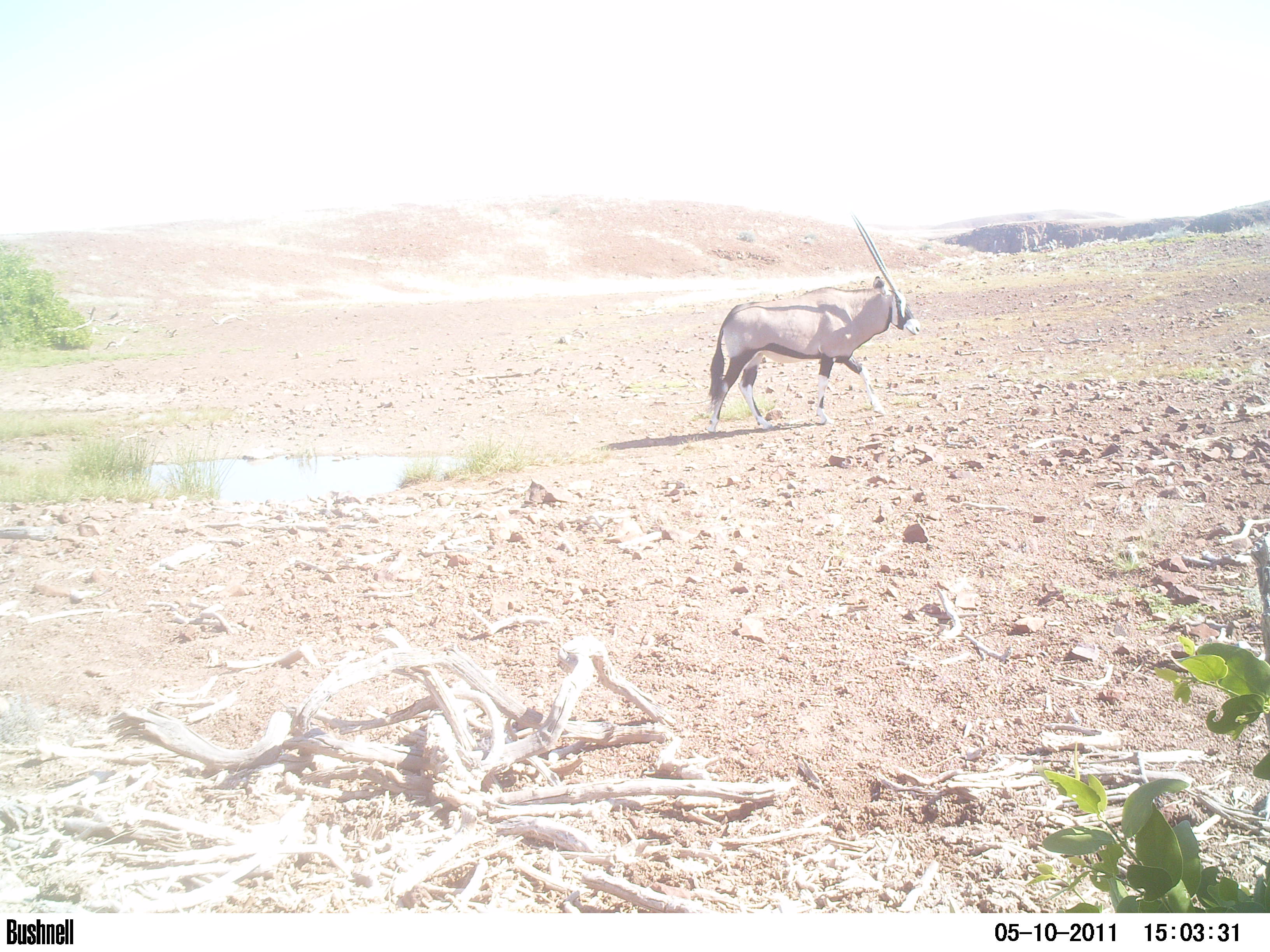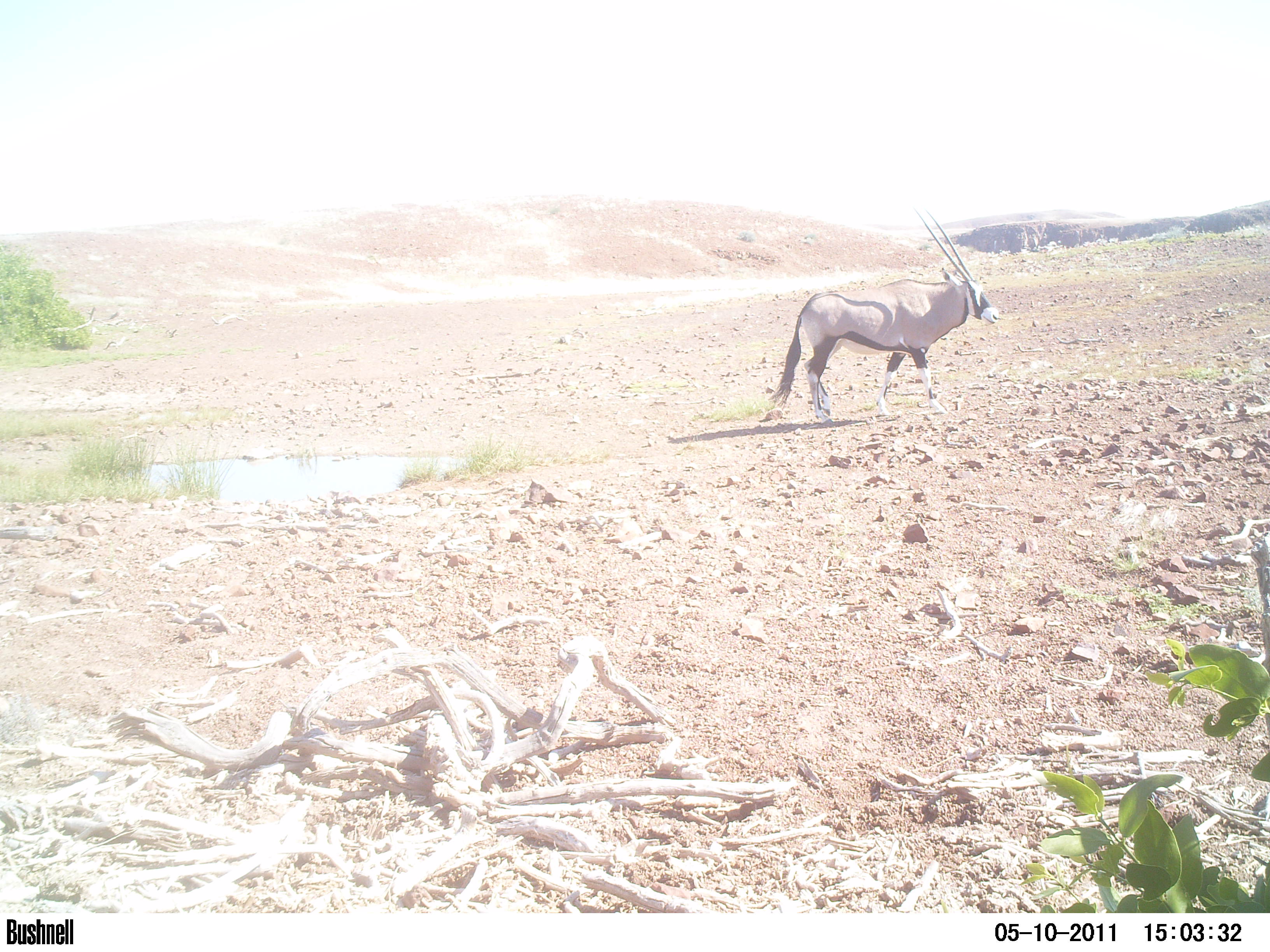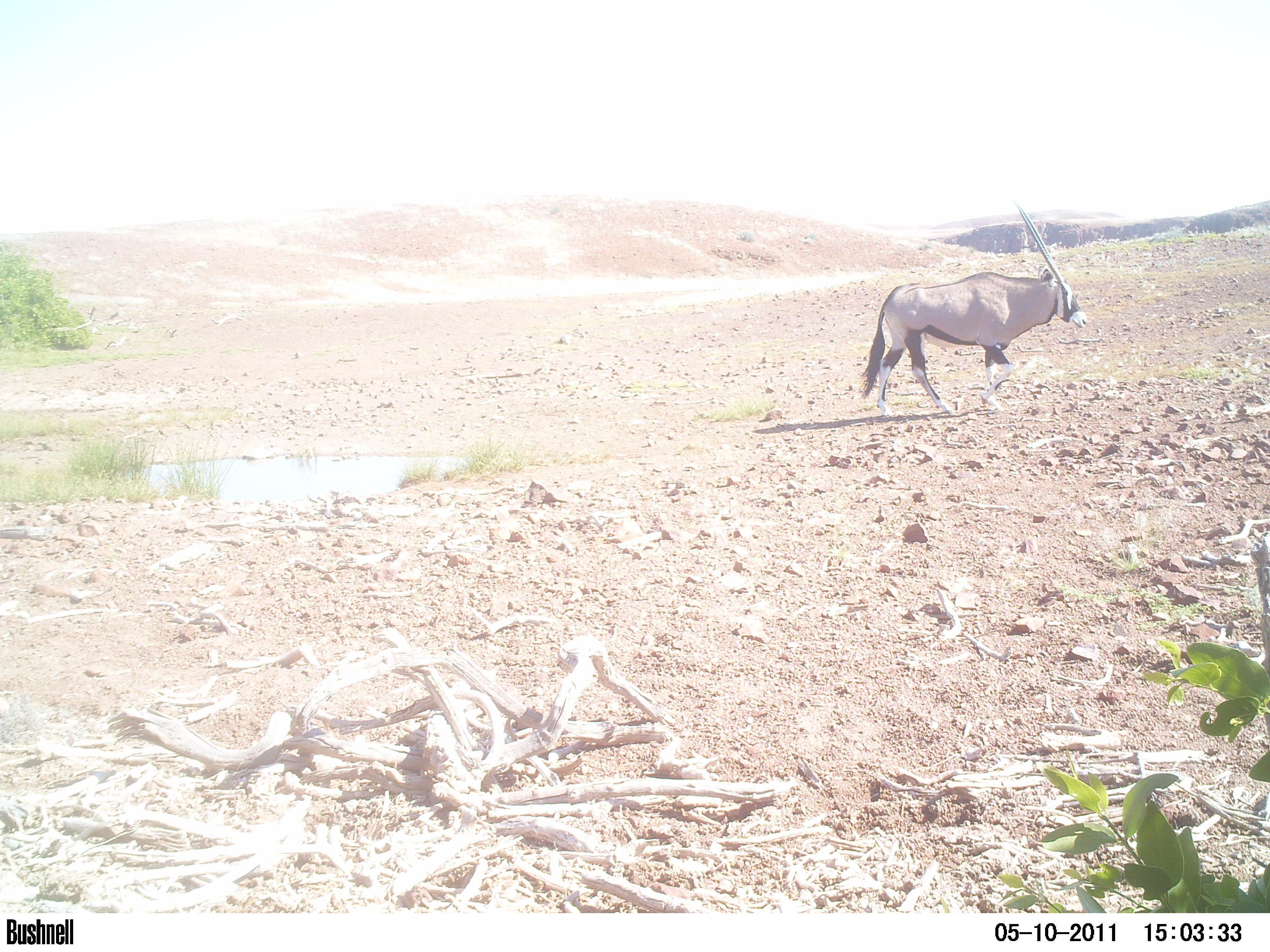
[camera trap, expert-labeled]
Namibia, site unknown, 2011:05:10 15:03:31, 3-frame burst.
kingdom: Animalia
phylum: Chordata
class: Mammalia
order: Artiodactyla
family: Bovidae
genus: Oryx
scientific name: Oryx gazella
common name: gemsbok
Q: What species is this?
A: Oryx gazella (gemsbok).